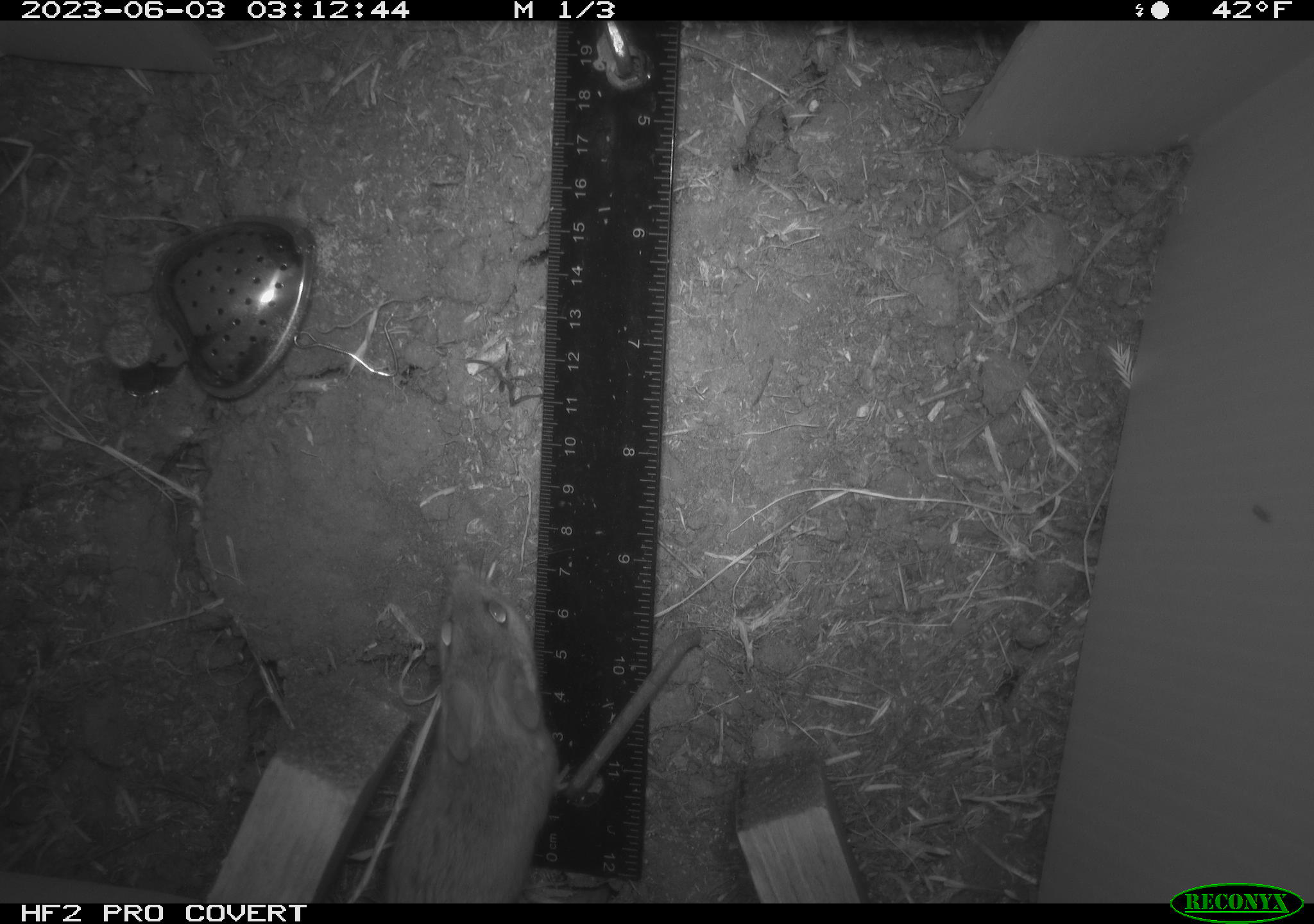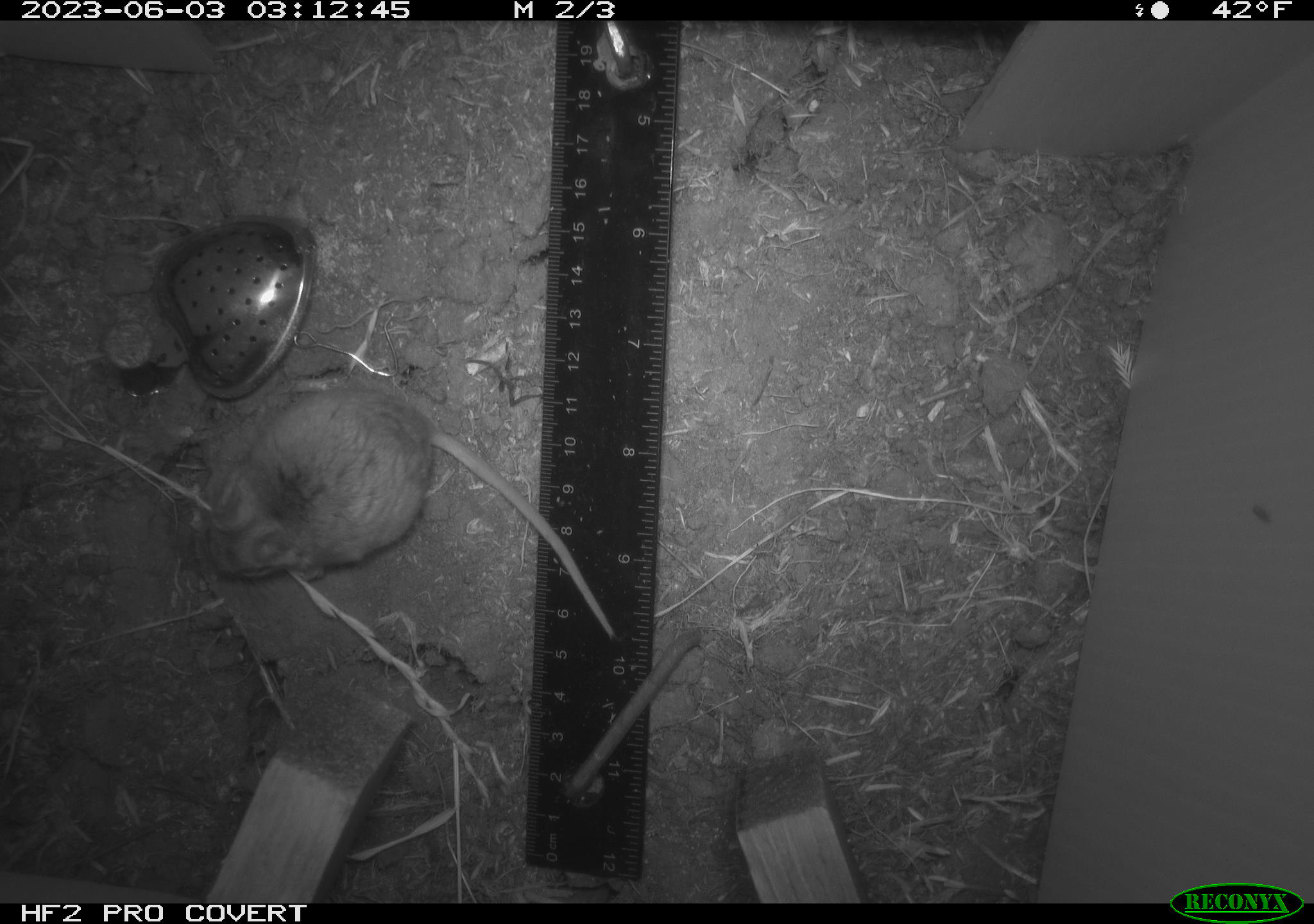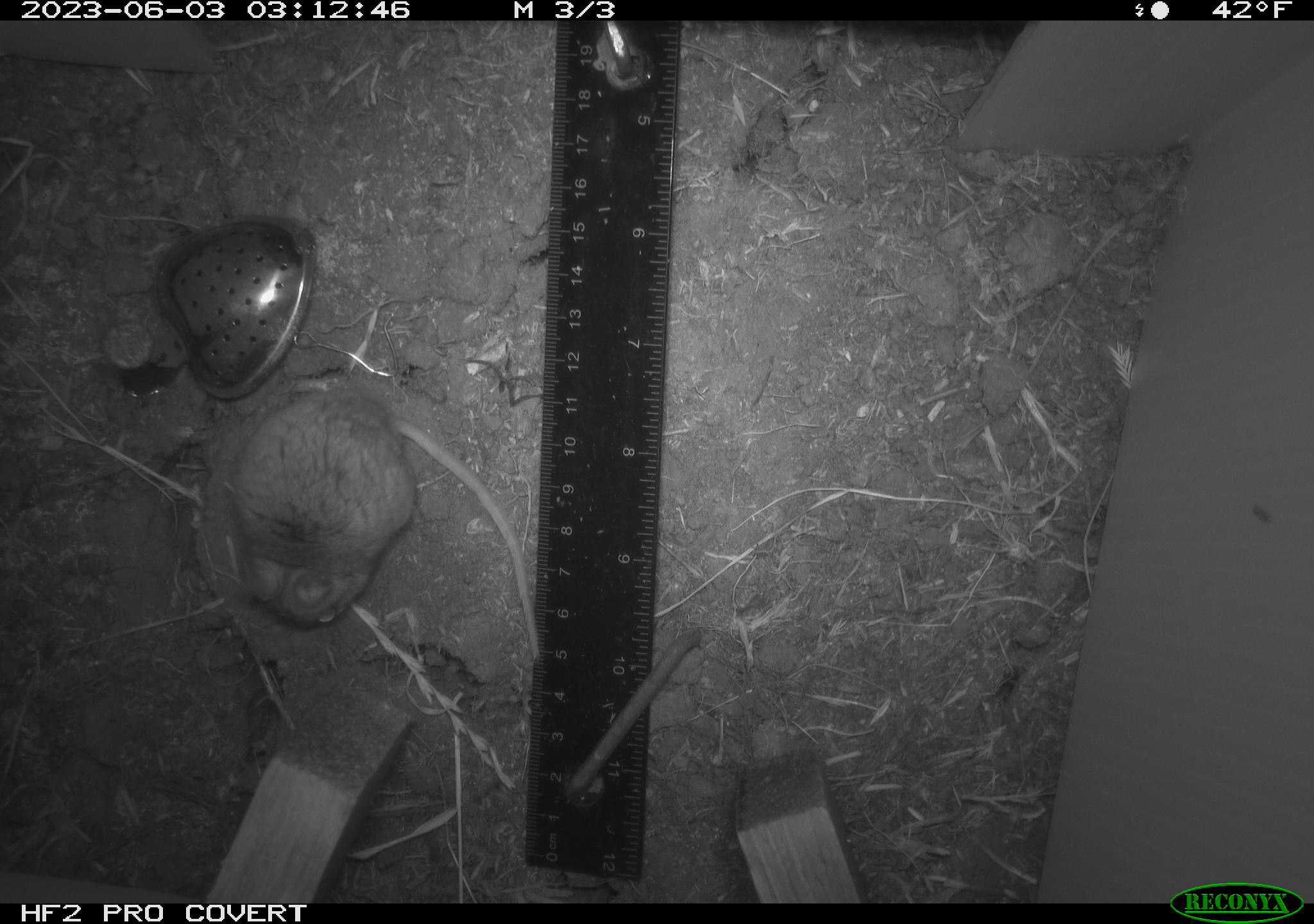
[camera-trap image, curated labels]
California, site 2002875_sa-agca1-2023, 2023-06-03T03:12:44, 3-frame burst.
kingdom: Animalia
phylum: Chordata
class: Mammalia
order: Rodentia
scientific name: Rodentia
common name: mouse species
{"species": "mouse species (Rodentia)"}